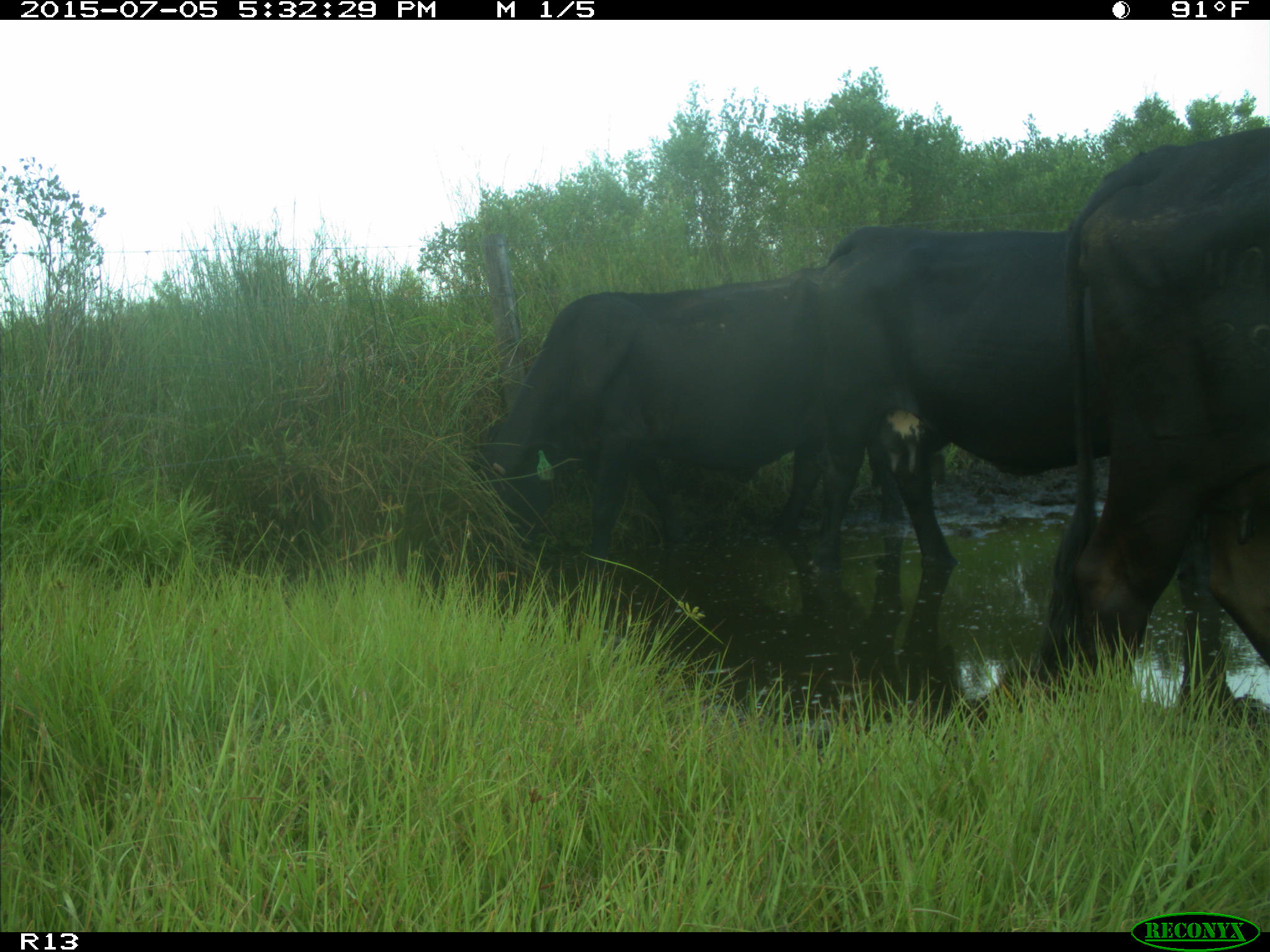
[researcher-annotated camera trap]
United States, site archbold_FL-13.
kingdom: Animalia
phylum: Chordata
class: Mammalia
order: Artiodactyla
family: Bovidae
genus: Bos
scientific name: Bos taurus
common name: domestic cow